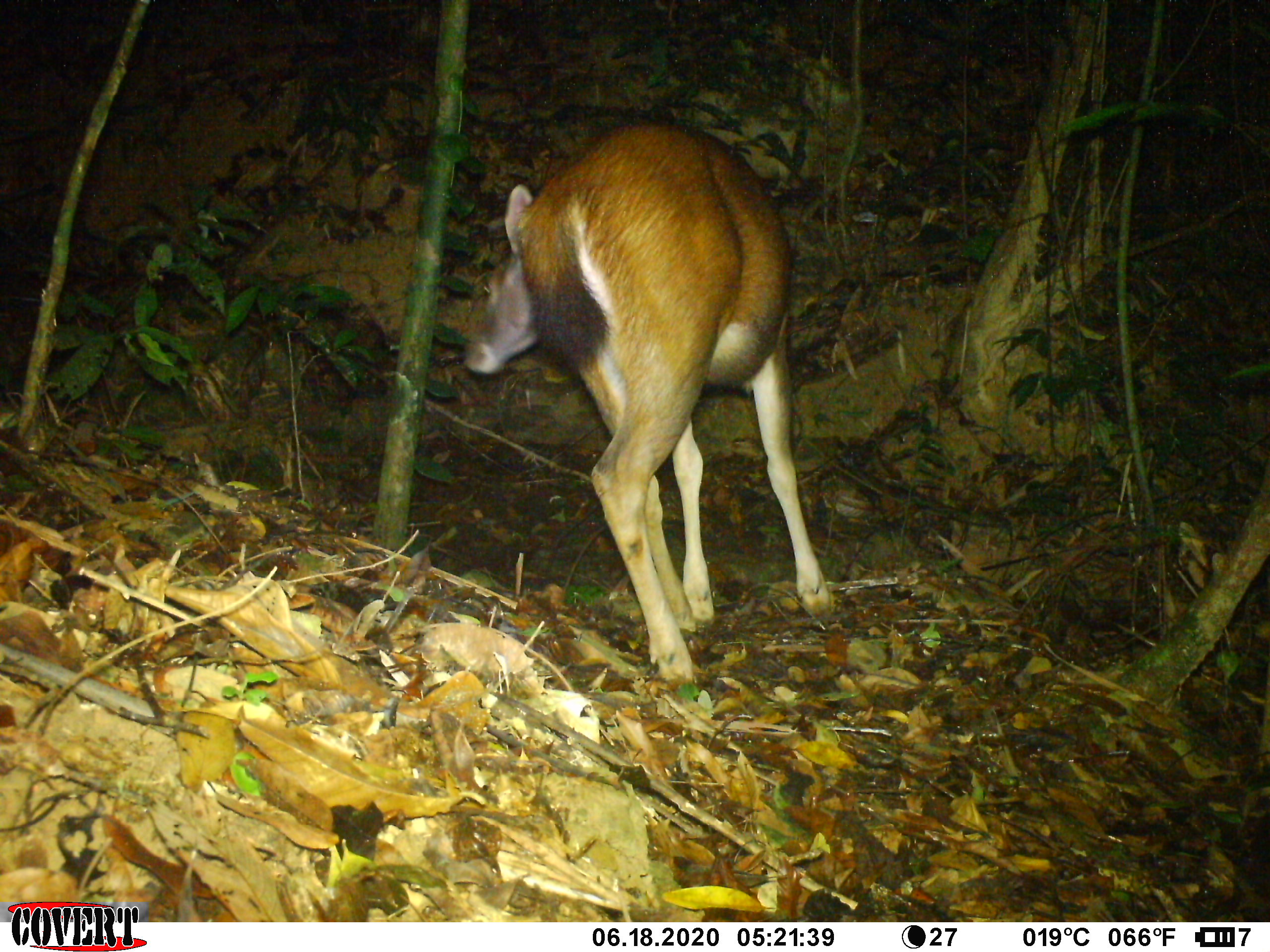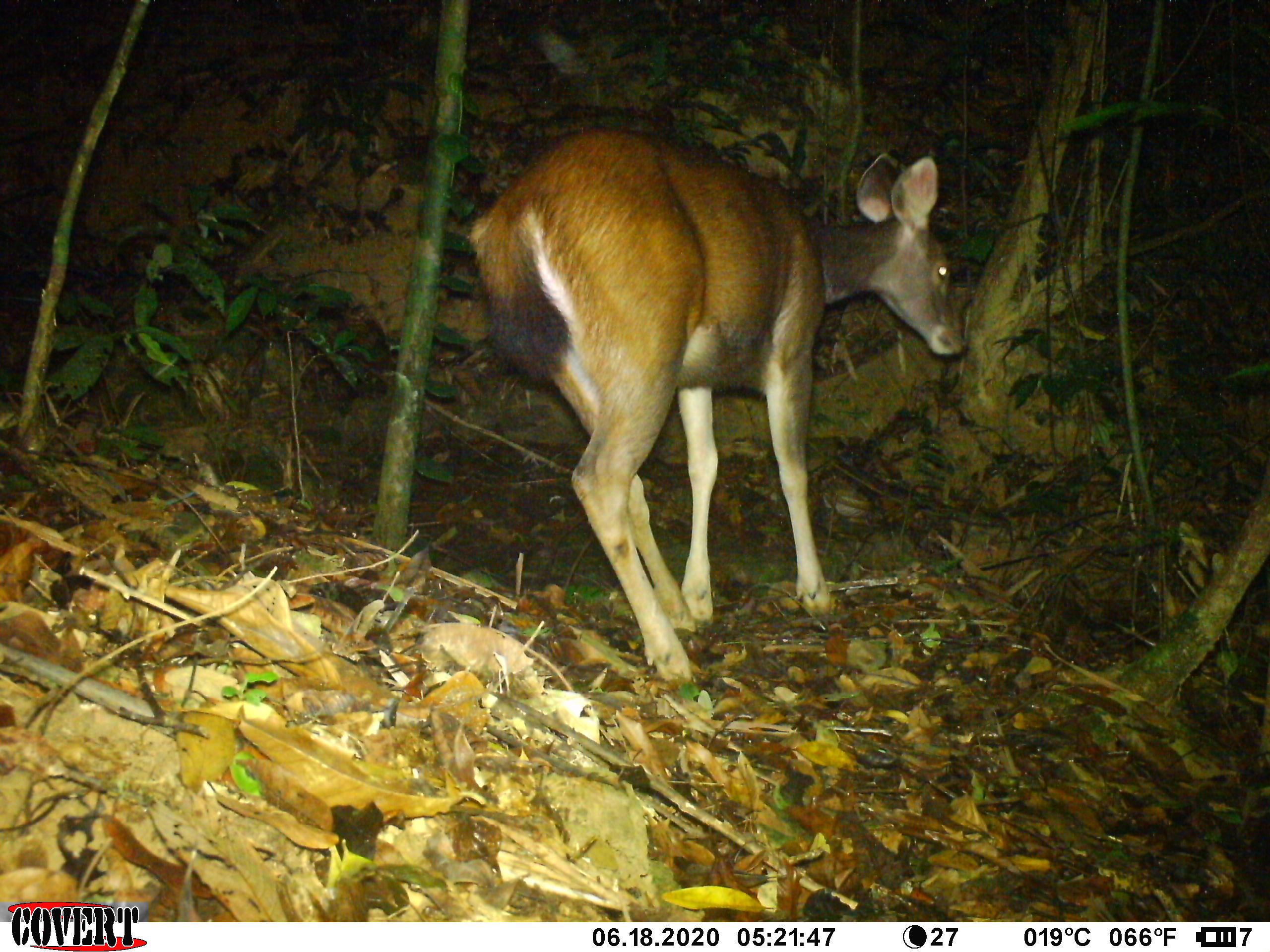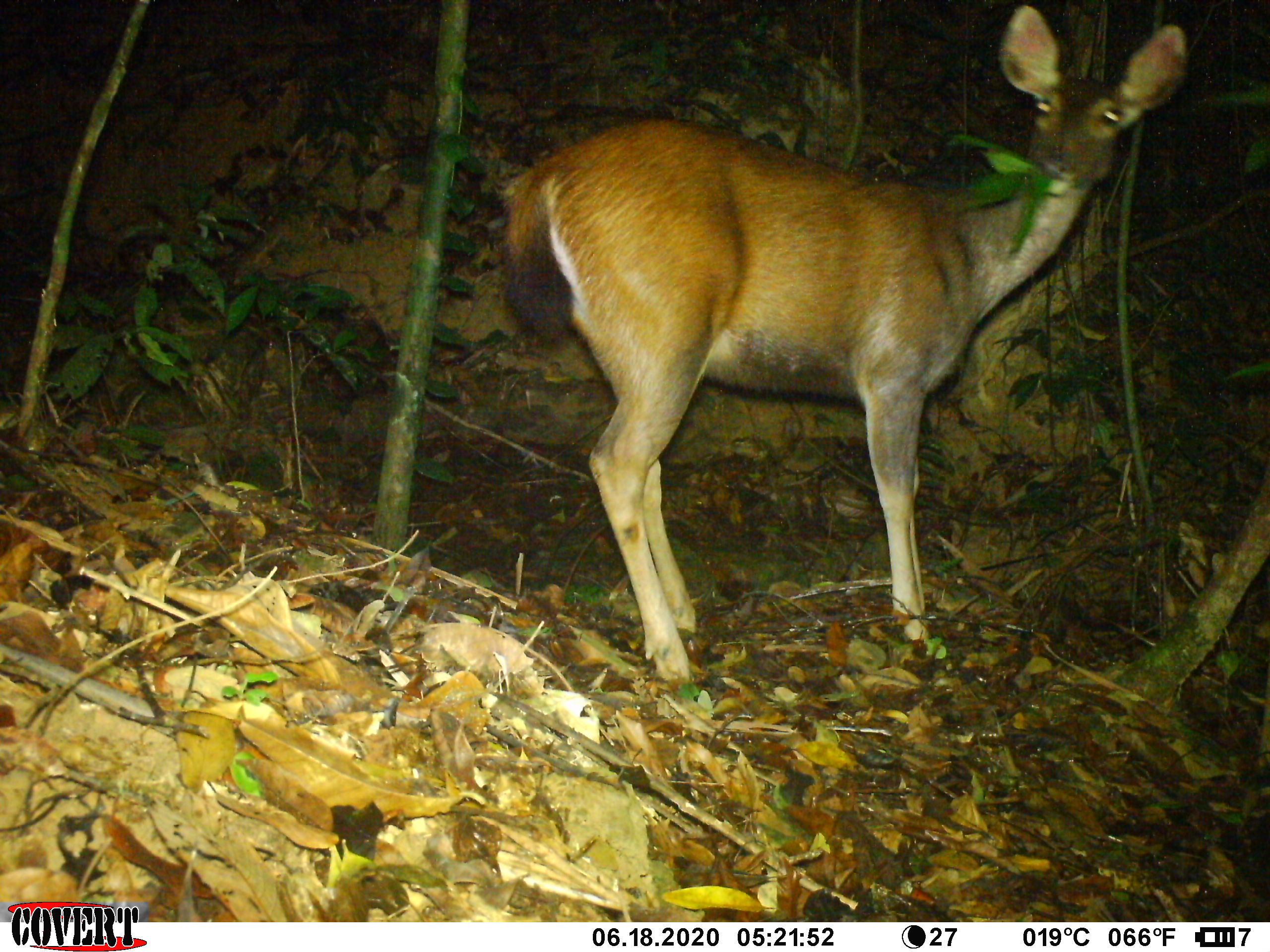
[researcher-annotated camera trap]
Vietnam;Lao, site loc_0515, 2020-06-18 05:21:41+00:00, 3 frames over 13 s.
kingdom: Animalia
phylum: Chordata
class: Mammalia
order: Artiodactyla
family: Cervidae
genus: Rusa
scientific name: Rusa unicolor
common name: sambar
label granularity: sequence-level